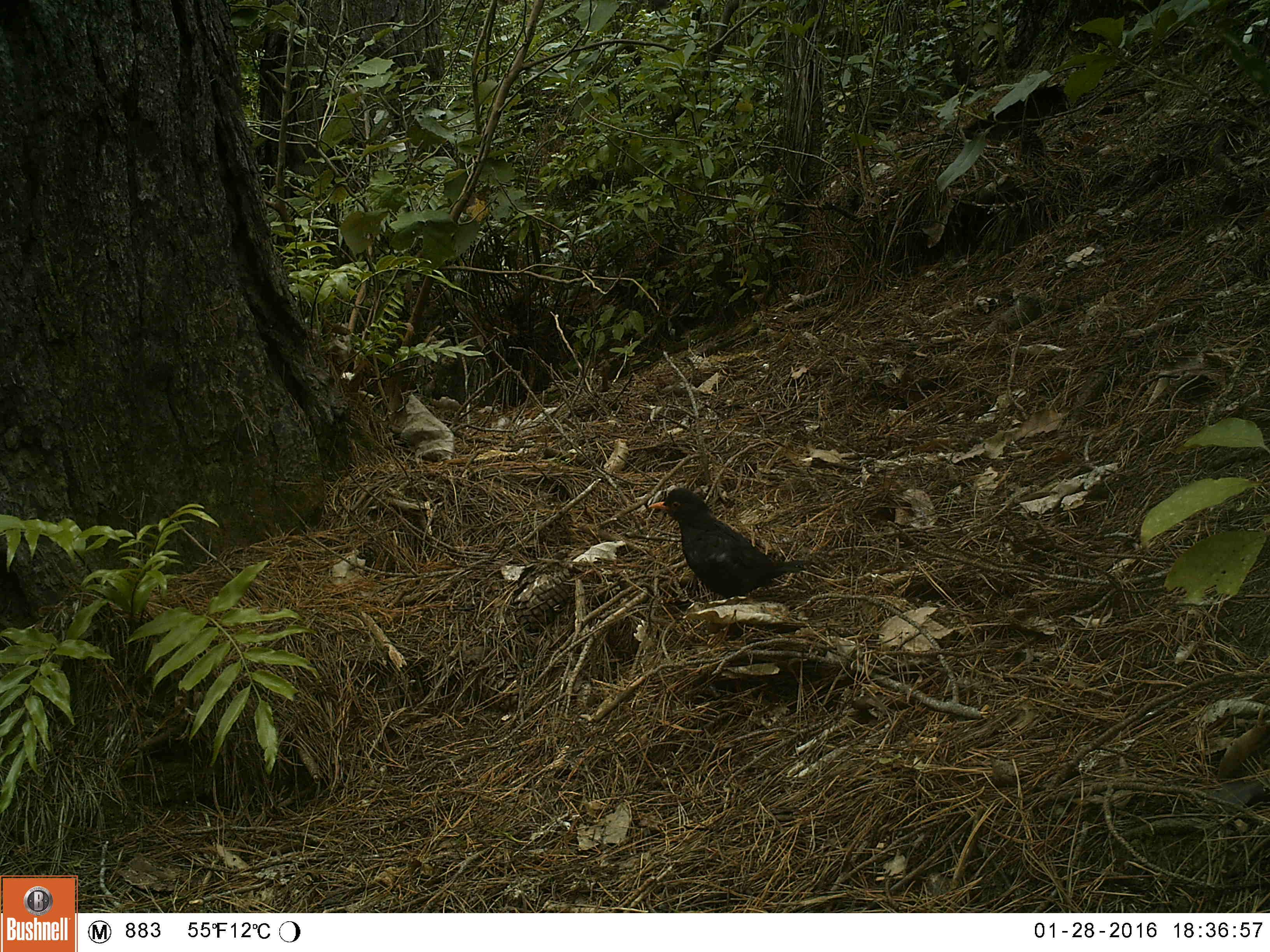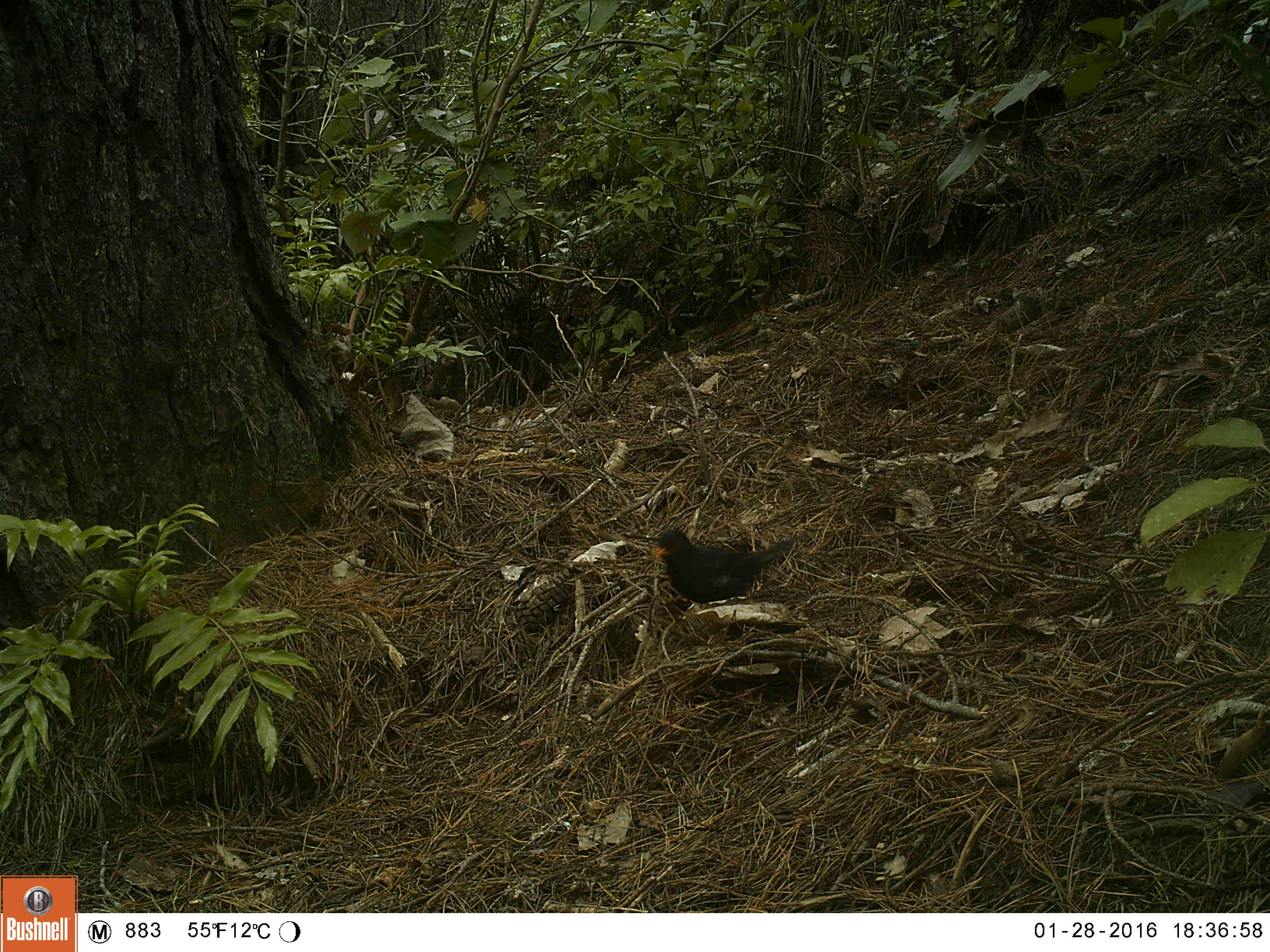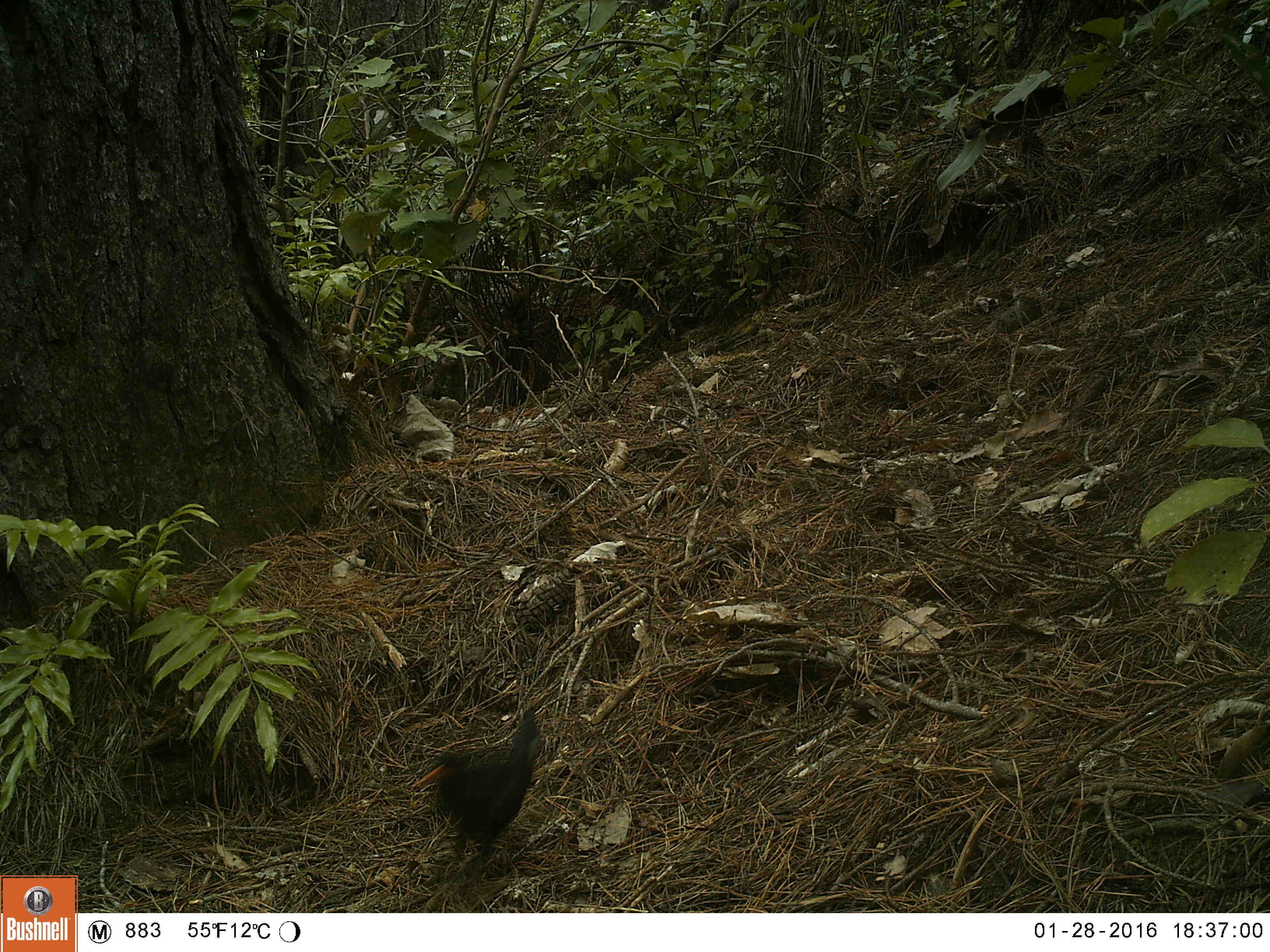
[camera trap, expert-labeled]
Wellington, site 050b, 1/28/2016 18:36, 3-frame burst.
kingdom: Animalia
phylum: Chordata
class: Aves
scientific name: Aves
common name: bird